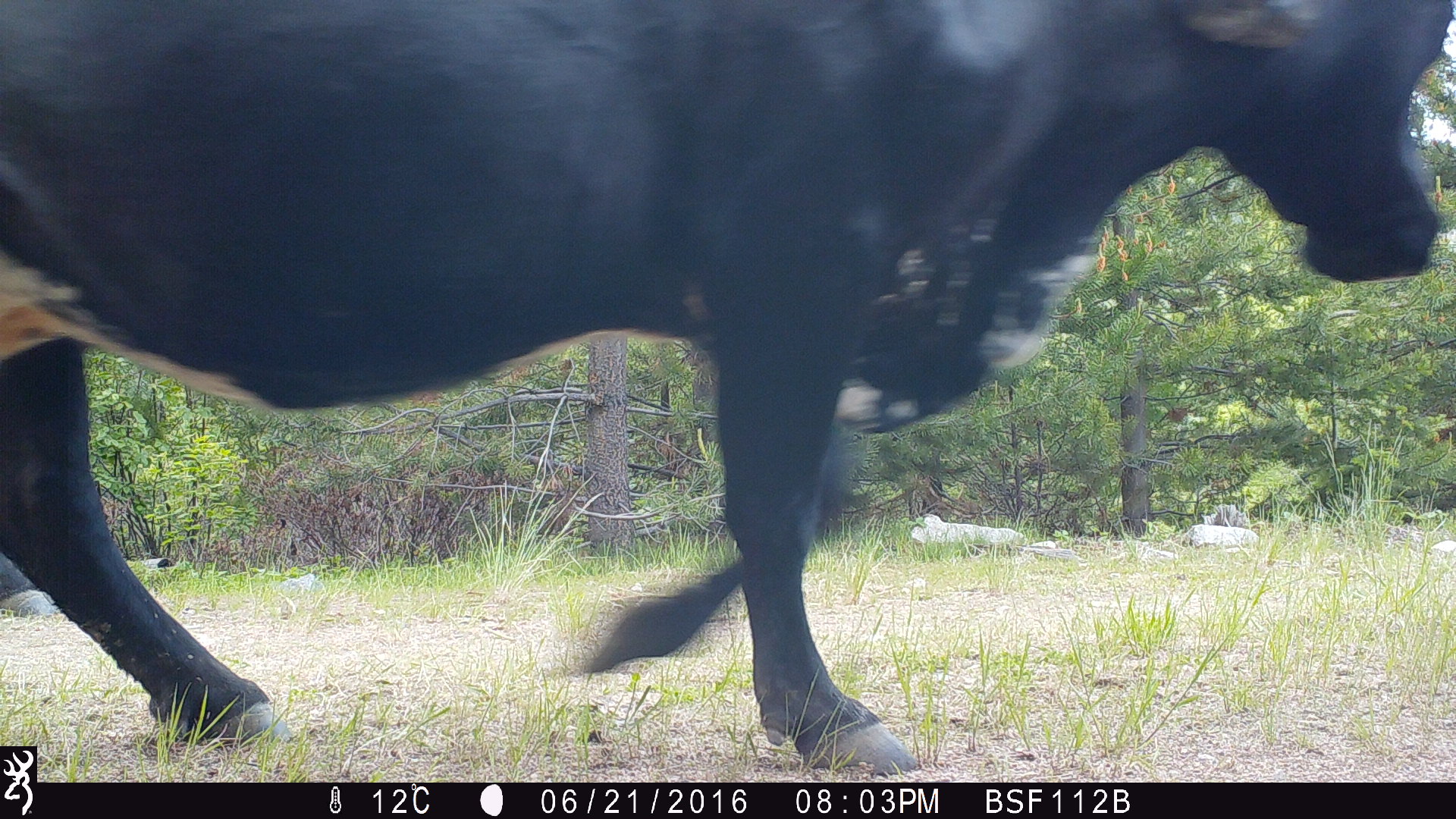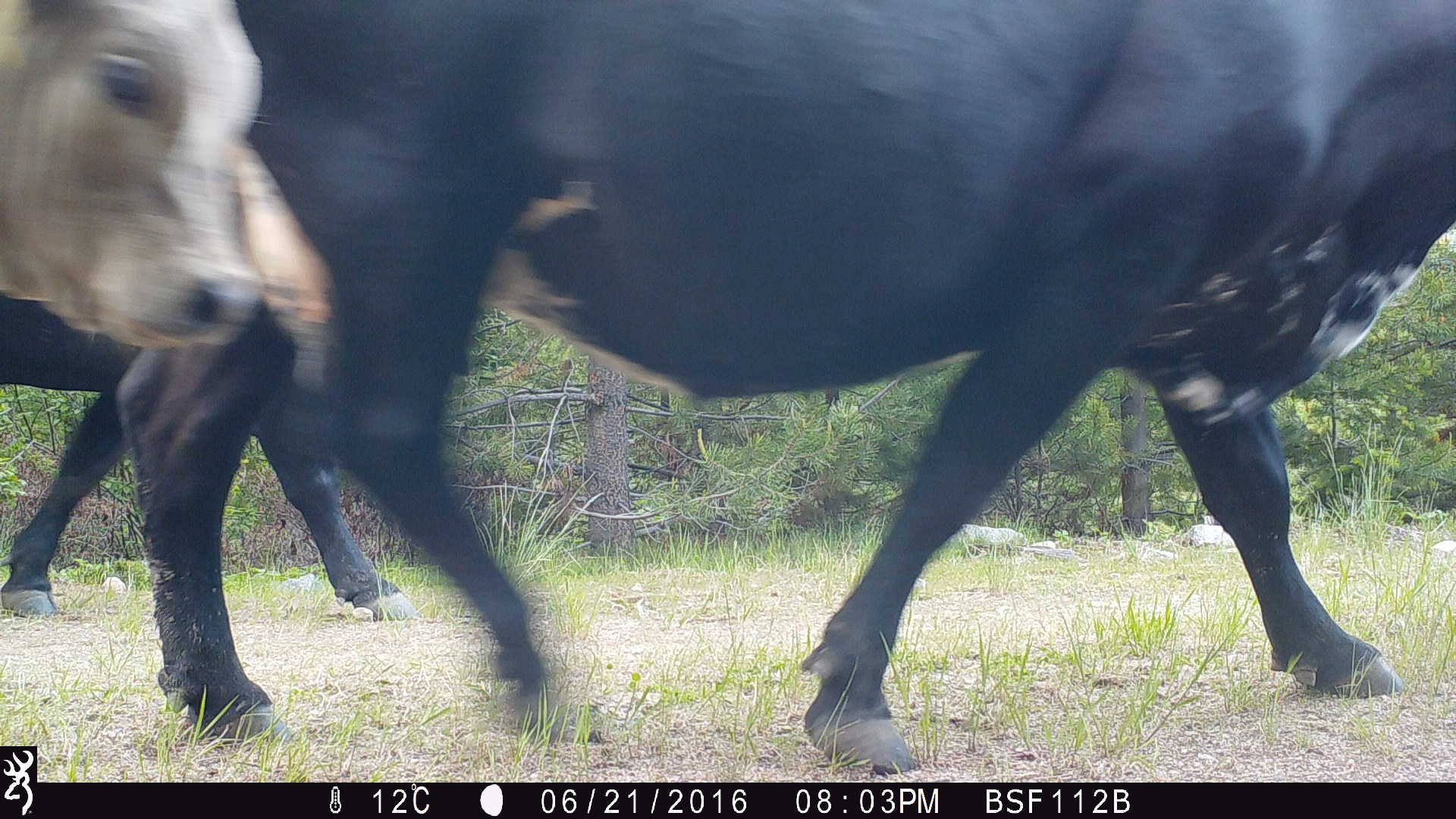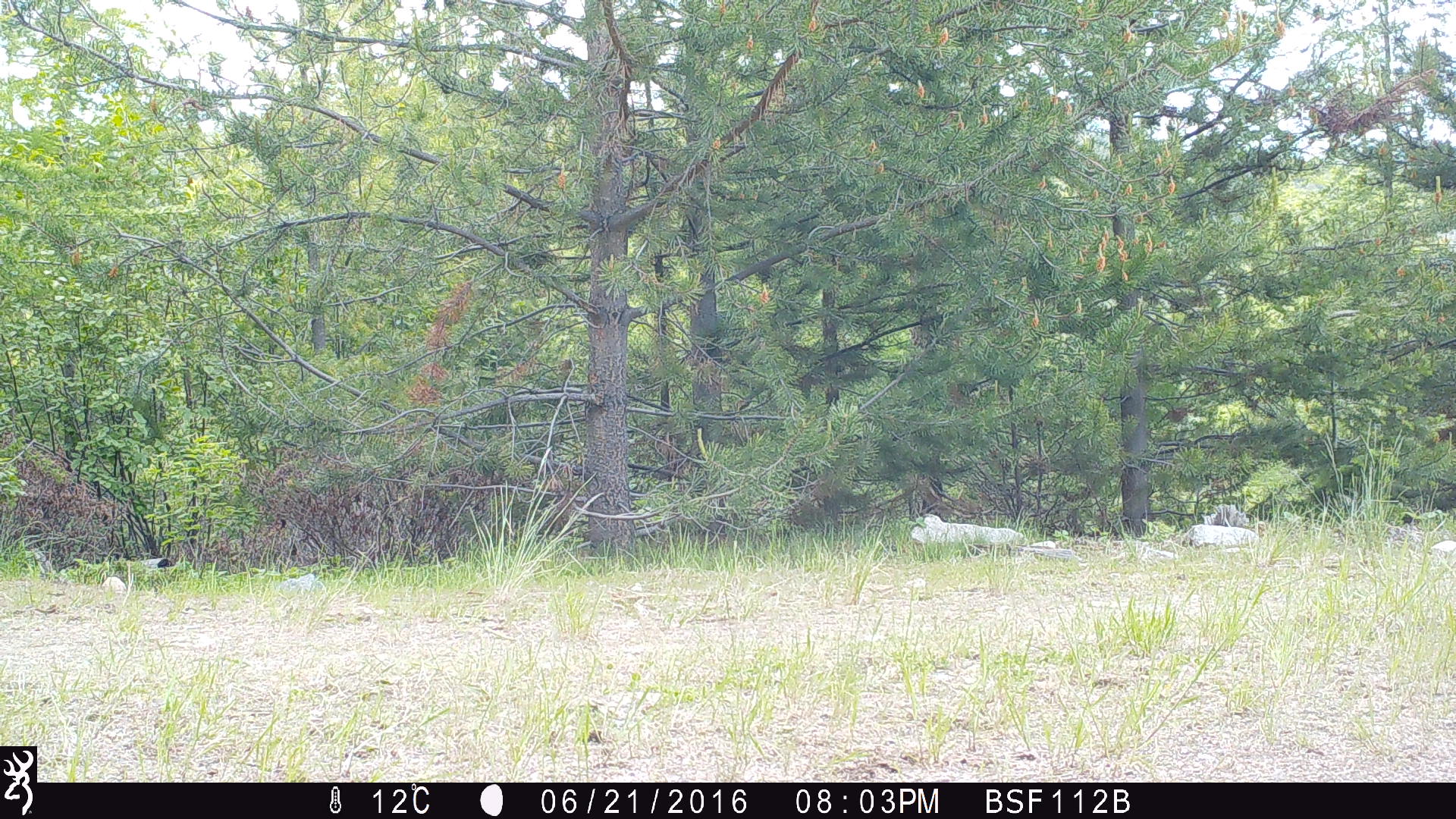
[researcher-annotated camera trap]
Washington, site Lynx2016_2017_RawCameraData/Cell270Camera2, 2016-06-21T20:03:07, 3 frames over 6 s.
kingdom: Animalia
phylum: Chordata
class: Mammalia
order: Artiodactyla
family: Bovidae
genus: Bos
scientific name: Bos taurus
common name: domestic cattle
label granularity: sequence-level